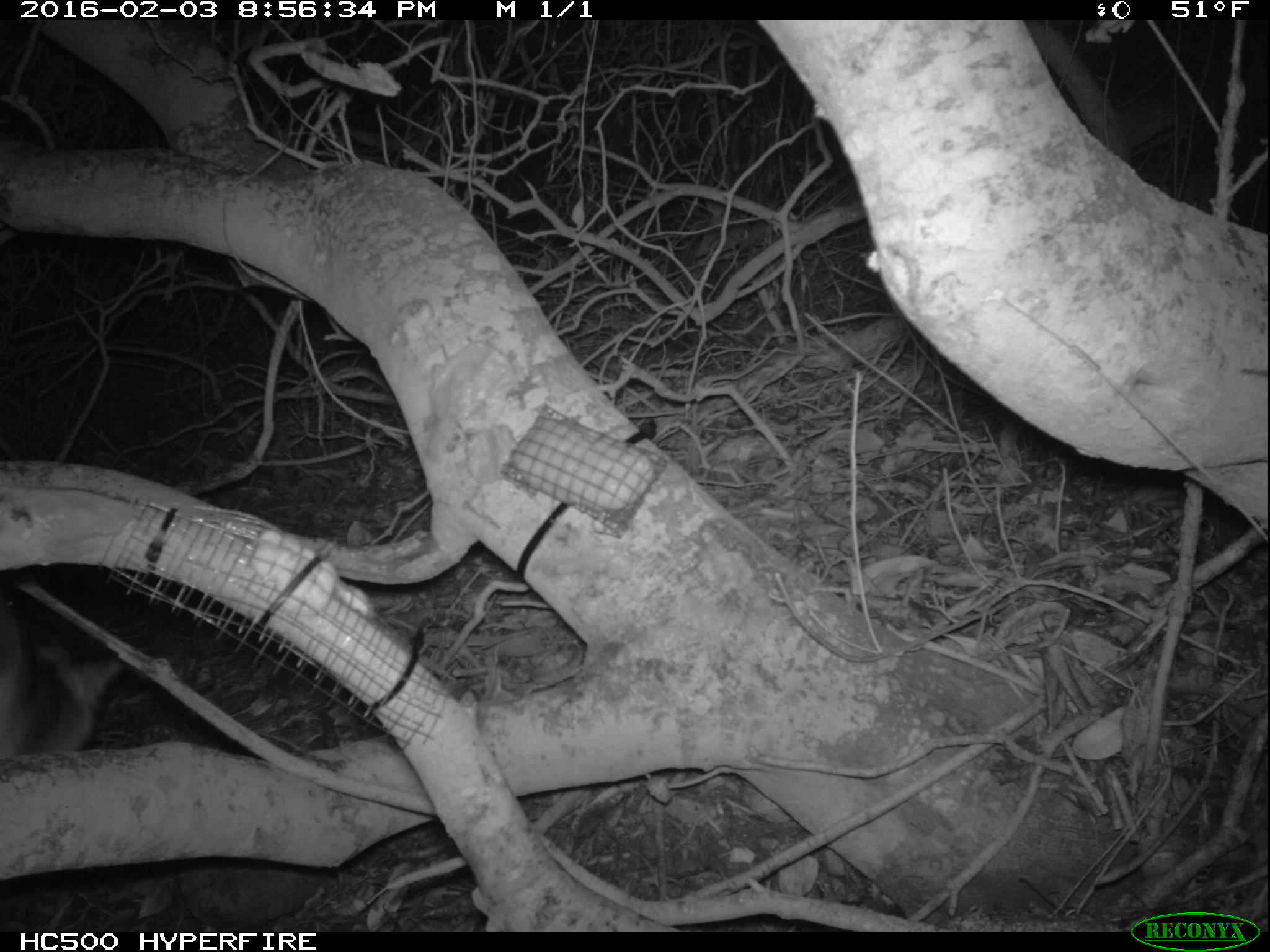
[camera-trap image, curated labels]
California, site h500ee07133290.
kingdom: Animalia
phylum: Chordata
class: Mammalia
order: Carnivora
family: Canidae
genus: Urocyon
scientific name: Urocyon littoralis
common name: island fox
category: fox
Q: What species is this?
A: Fox (island fox) (Urocyon littoralis).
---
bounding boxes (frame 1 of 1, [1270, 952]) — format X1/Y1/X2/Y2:
fox: 0/607/122/752